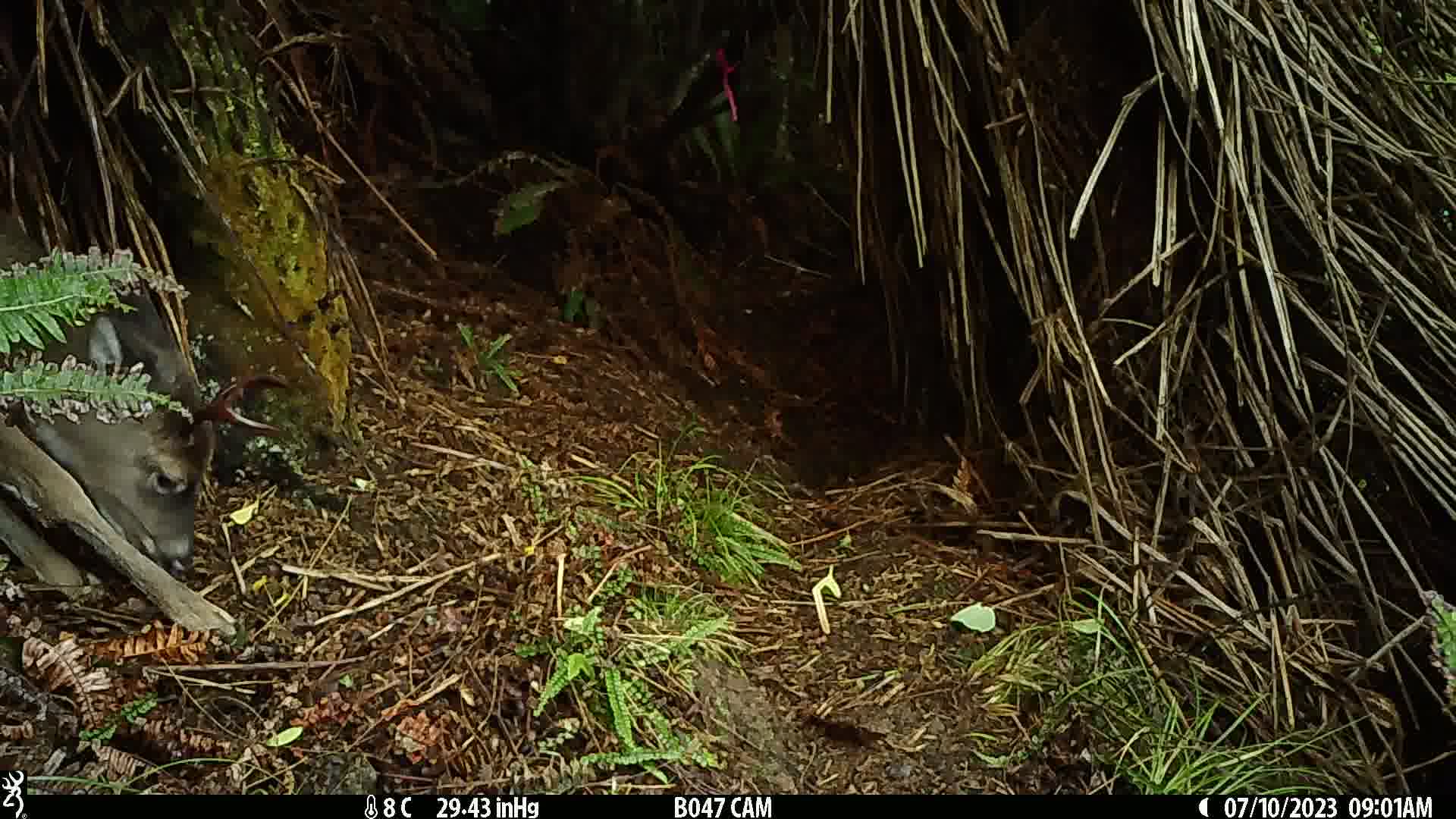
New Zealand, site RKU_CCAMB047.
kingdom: Animalia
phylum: Chordata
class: Mammalia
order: Artiodactyla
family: Cervidae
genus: Odocoileus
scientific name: Odocoileus virginianus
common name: white-tailed deer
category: white tailed deer